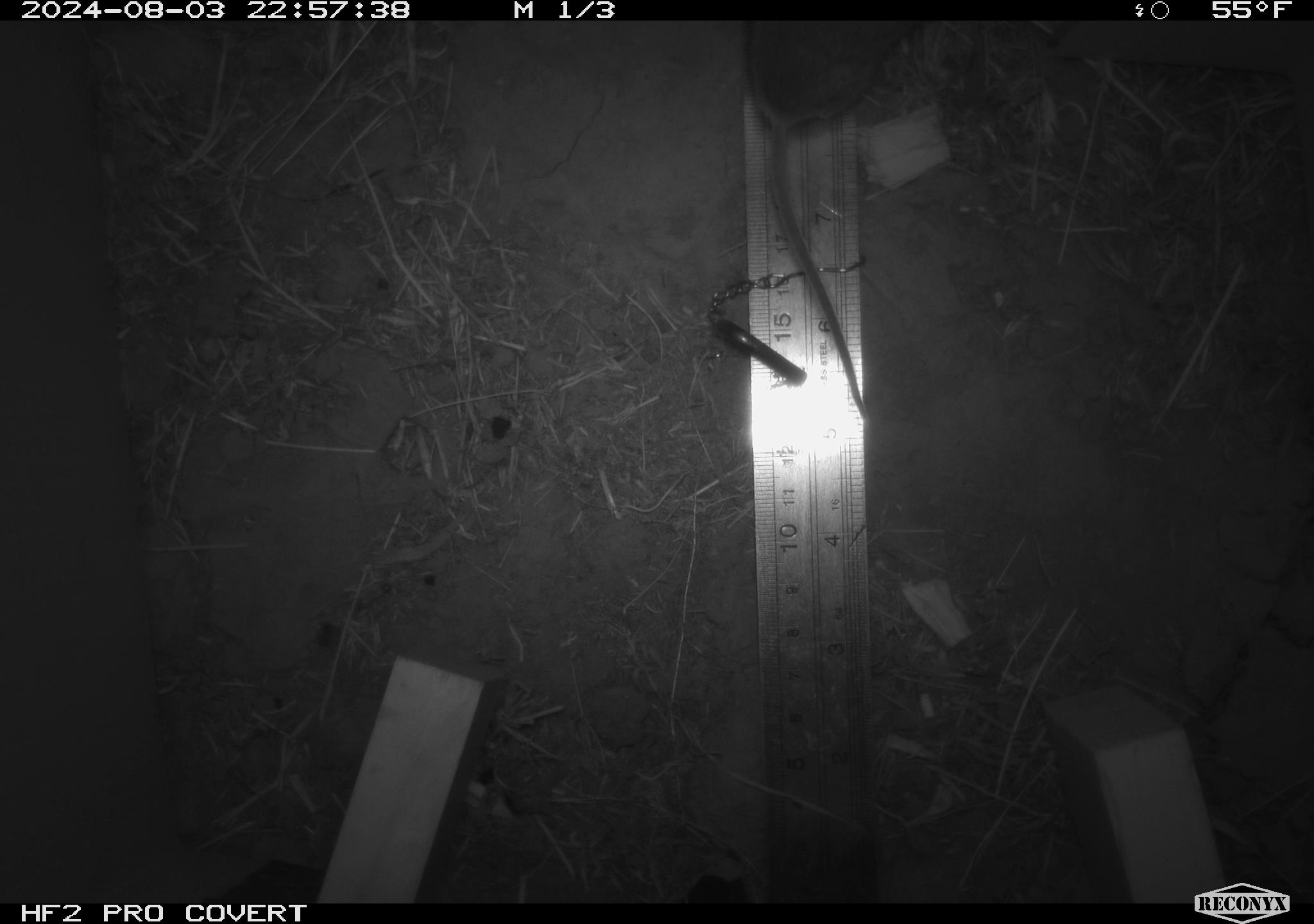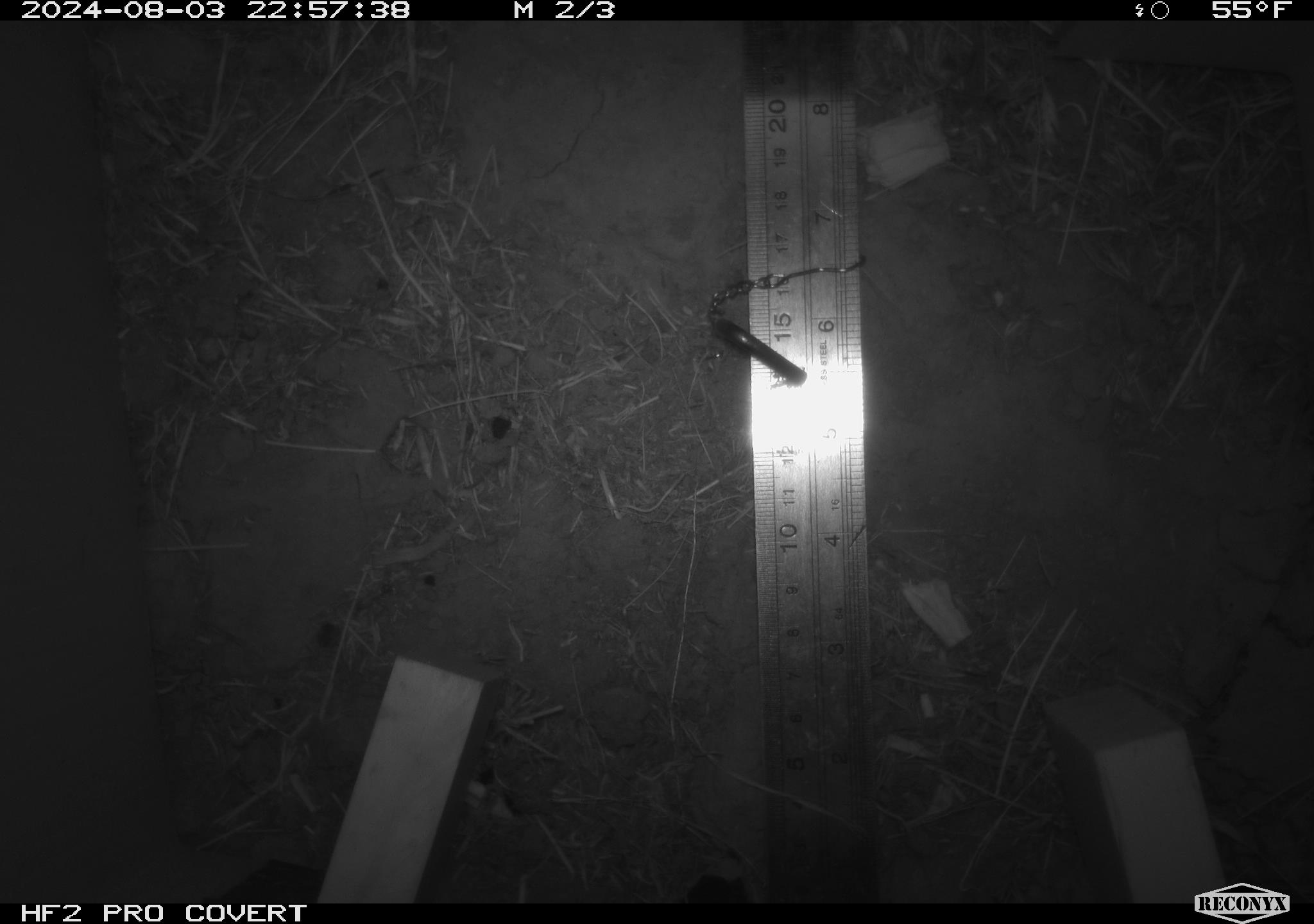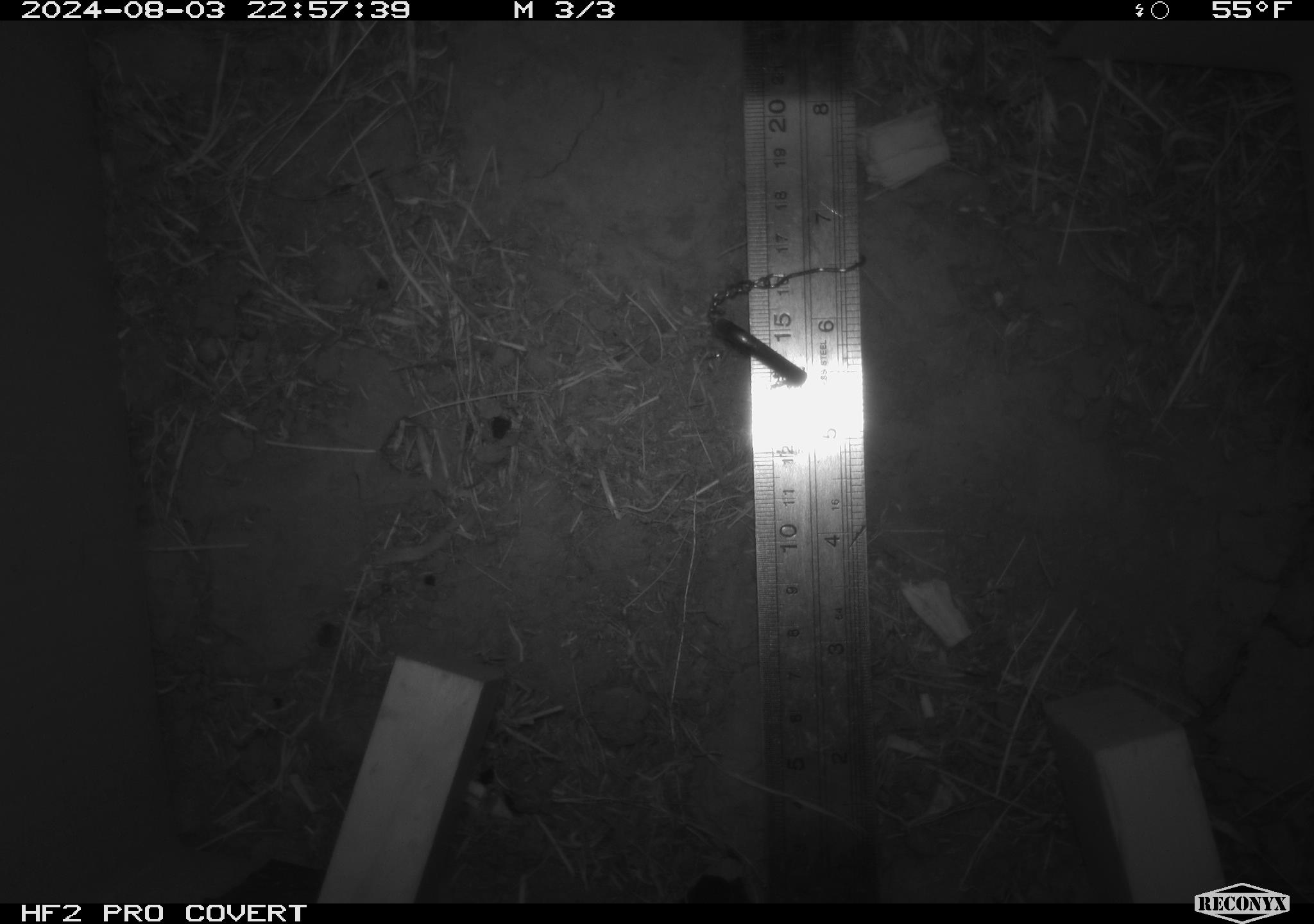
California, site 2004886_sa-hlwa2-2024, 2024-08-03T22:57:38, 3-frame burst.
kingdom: Animalia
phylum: Chordata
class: Mammalia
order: Rodentia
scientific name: Rodentia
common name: mouse species